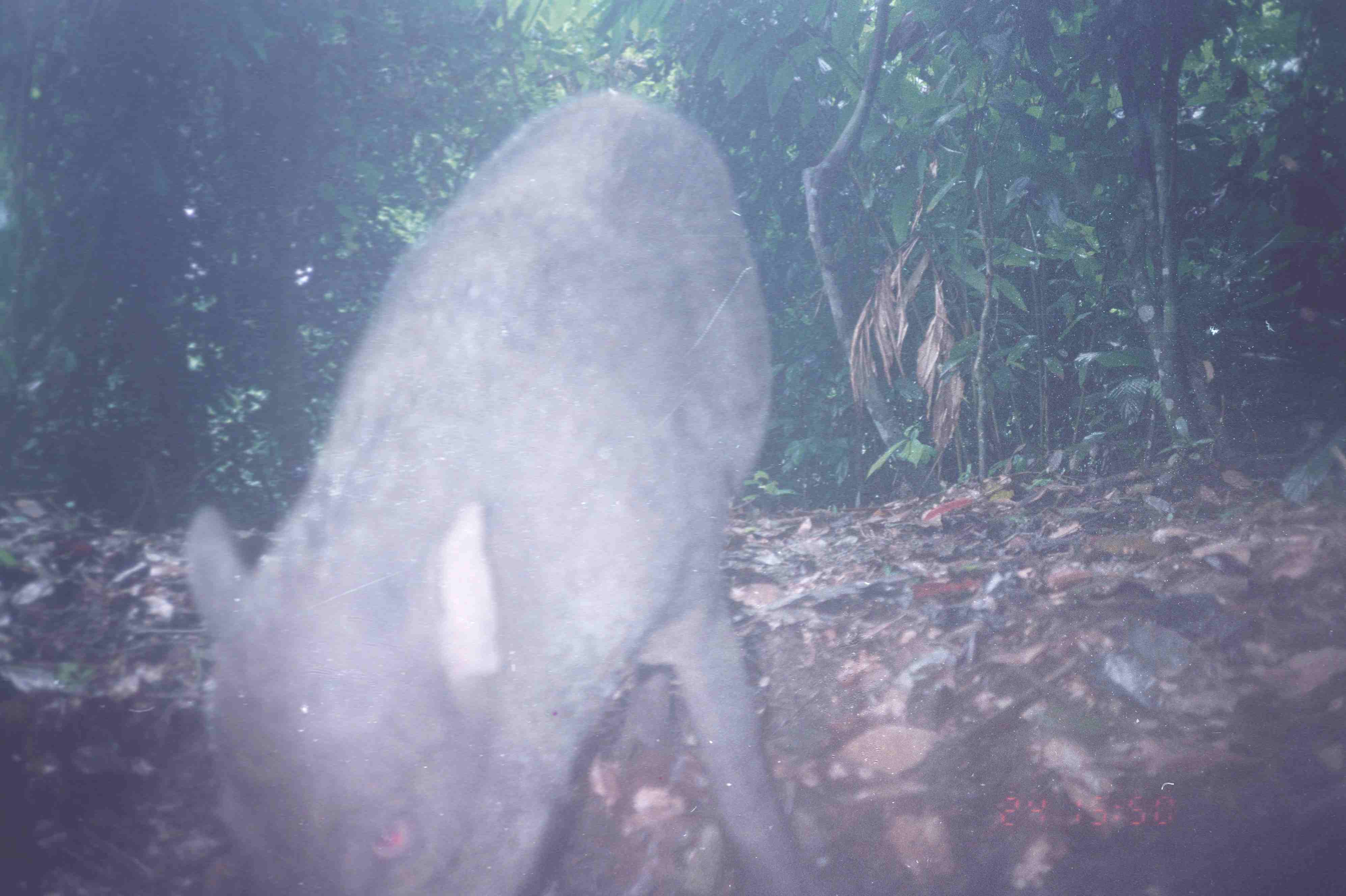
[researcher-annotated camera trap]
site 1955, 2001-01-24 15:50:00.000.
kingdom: Animalia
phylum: Chordata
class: Mammalia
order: Artiodactyla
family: Suidae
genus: Sus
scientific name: Sus scrofa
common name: wild boar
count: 1